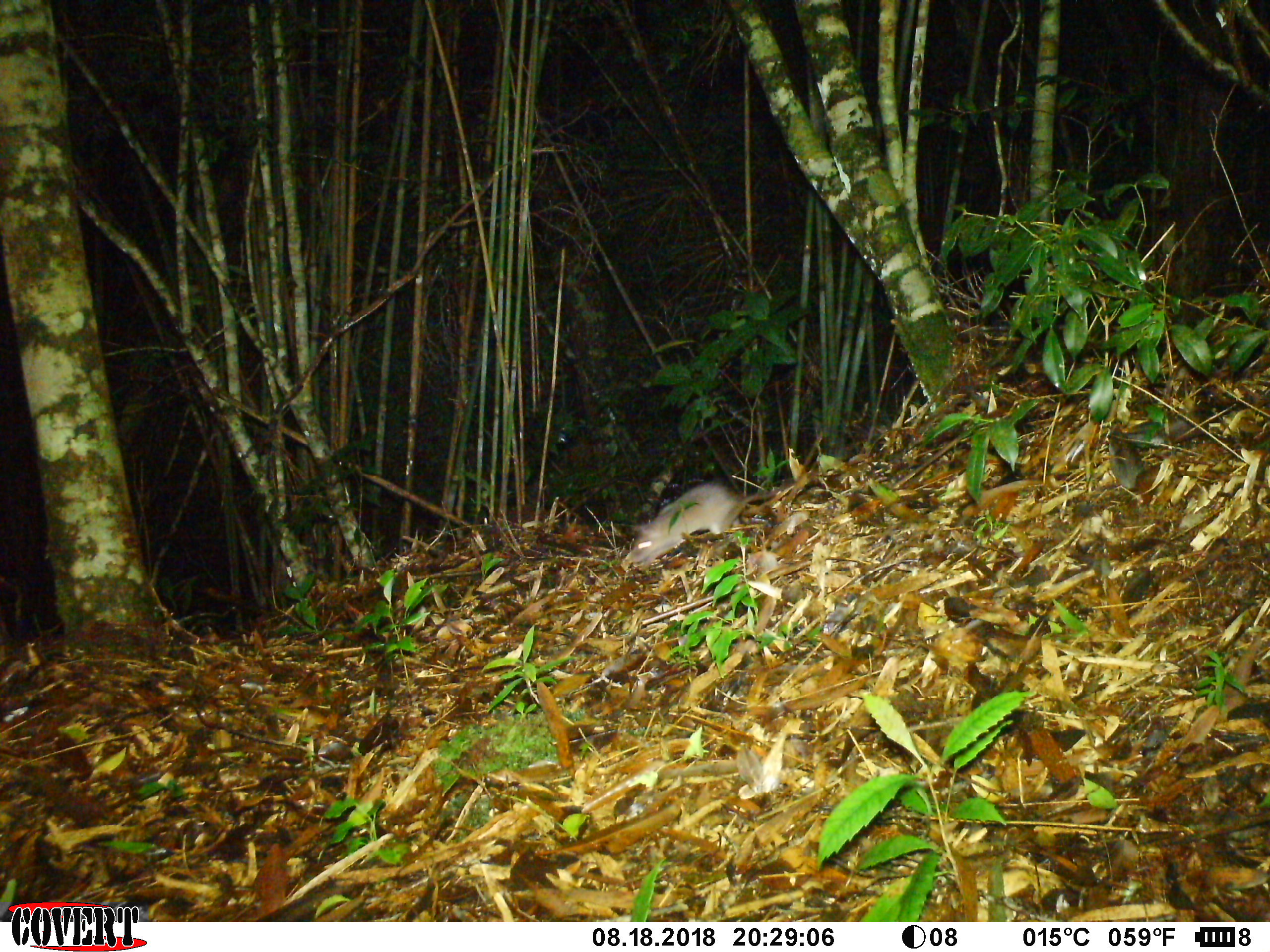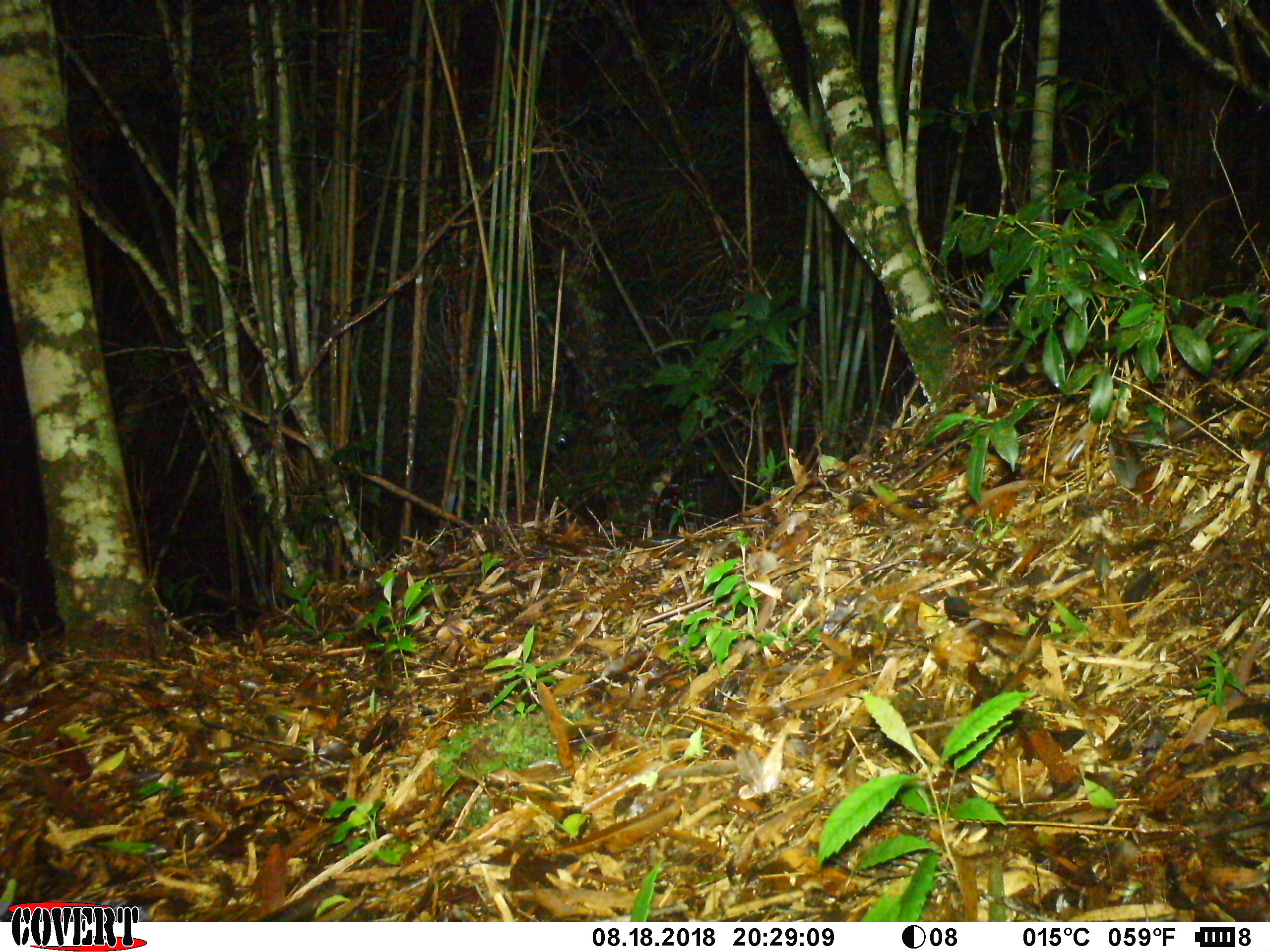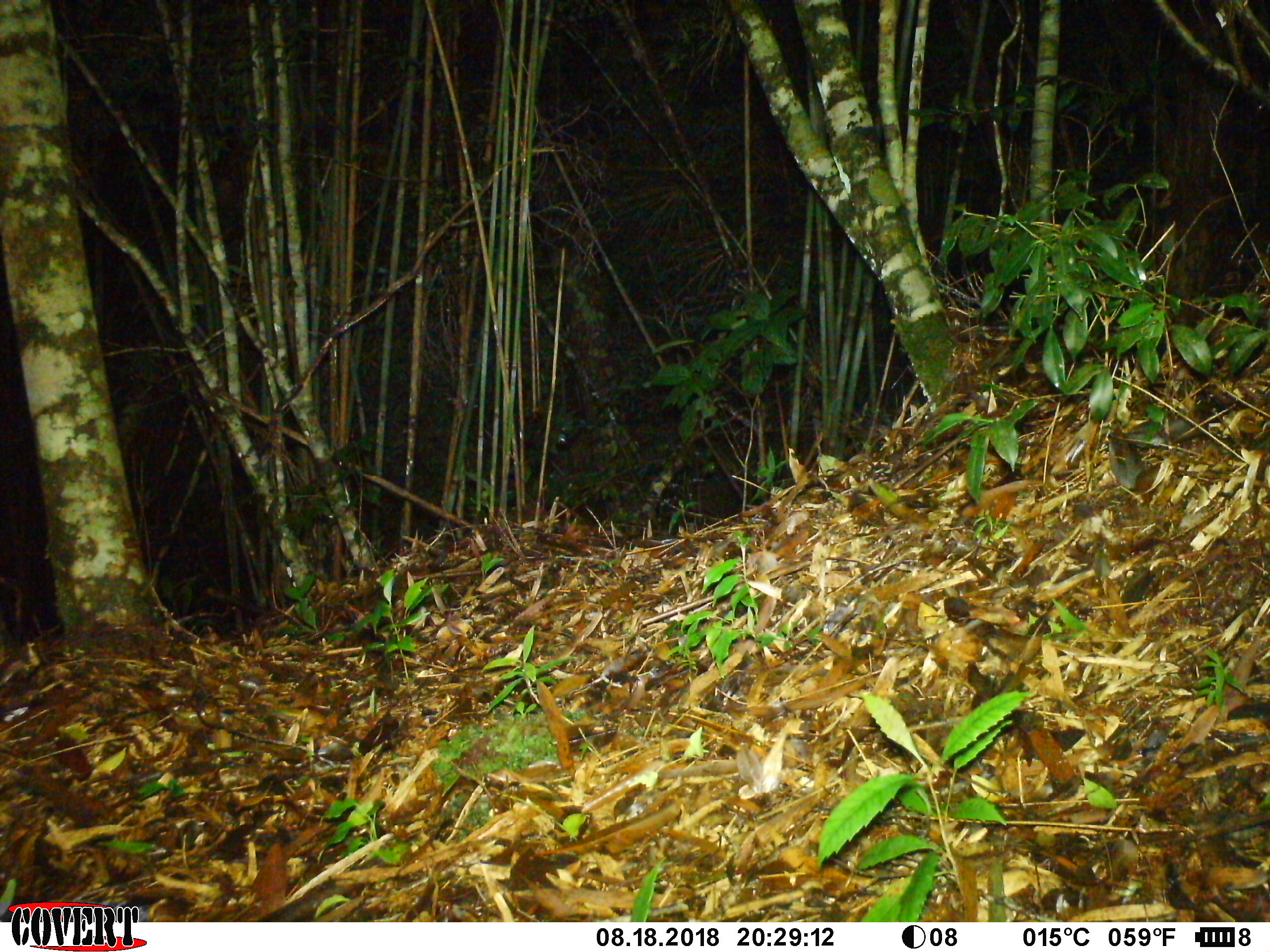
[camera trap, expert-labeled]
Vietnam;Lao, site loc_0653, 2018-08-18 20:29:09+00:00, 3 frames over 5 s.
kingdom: Animalia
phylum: Chordata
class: Mammalia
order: Rodentia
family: Muridae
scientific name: Muridae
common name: old-world mice and rats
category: unidentified murid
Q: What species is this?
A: Unidentified murid (old-world mice and rats) (Muridae).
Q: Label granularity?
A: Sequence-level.